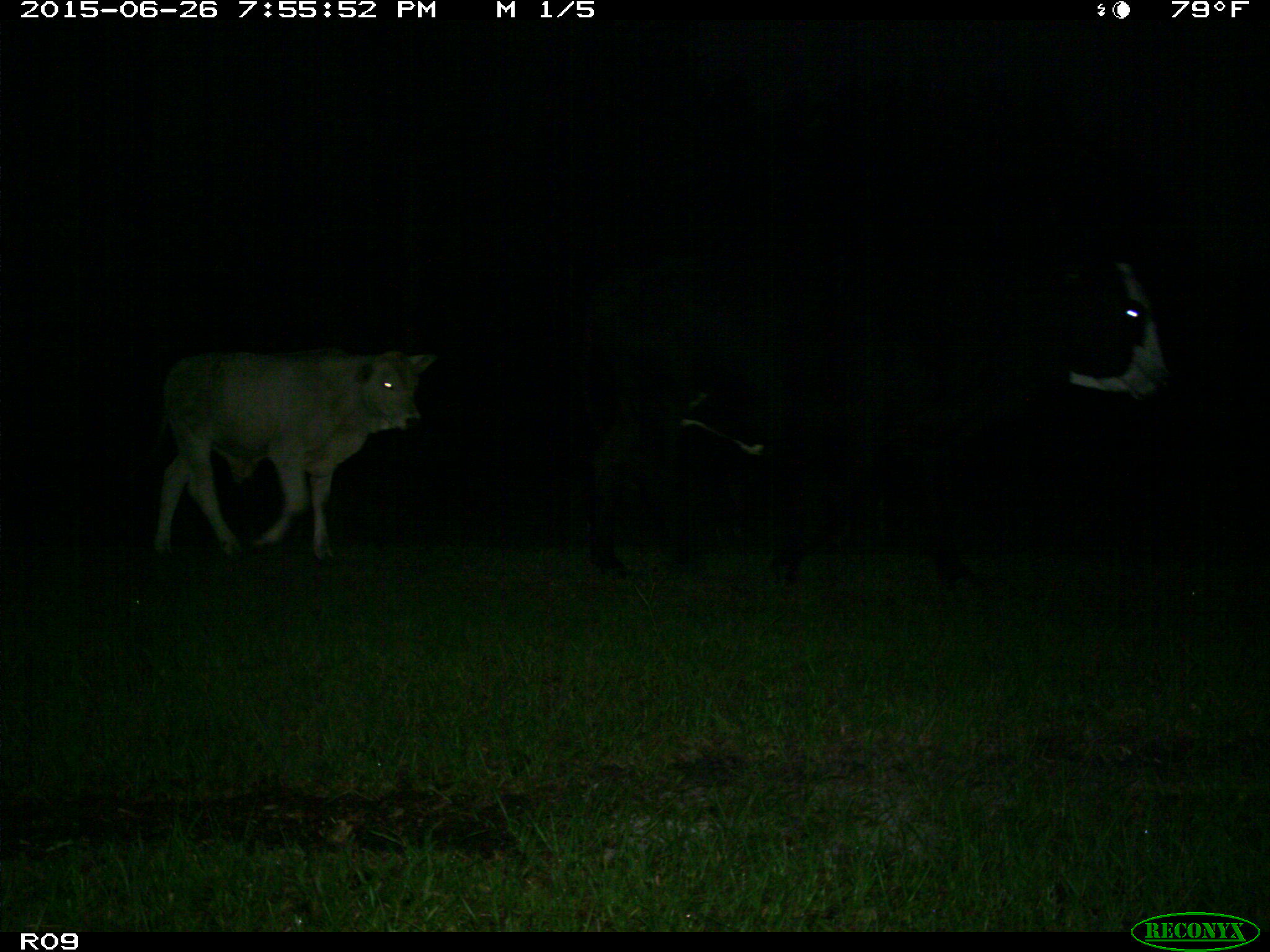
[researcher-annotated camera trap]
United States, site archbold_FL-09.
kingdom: Animalia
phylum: Chordata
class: Mammalia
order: Artiodactyla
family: Bovidae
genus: Bos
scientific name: Bos taurus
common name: domestic cow